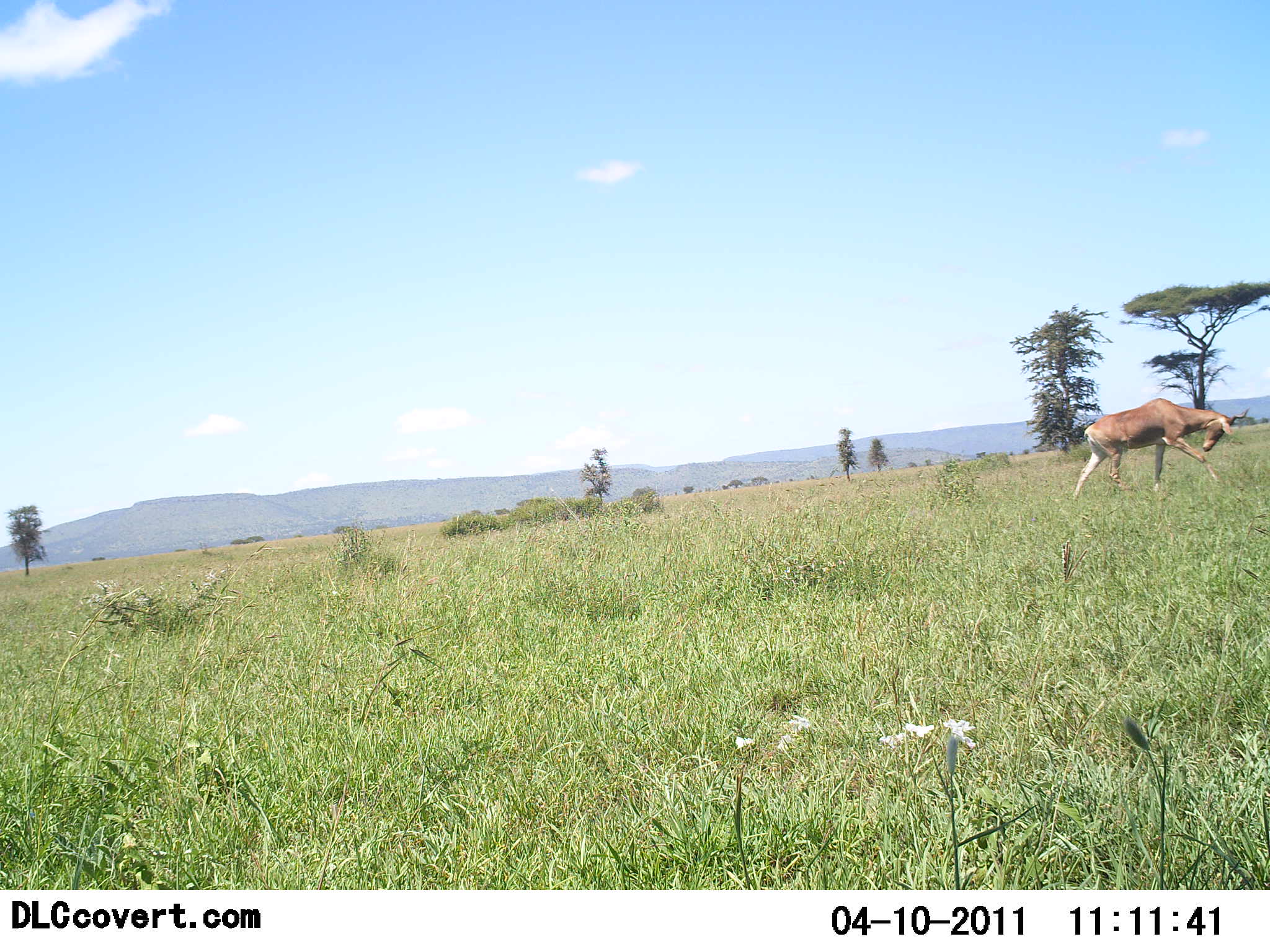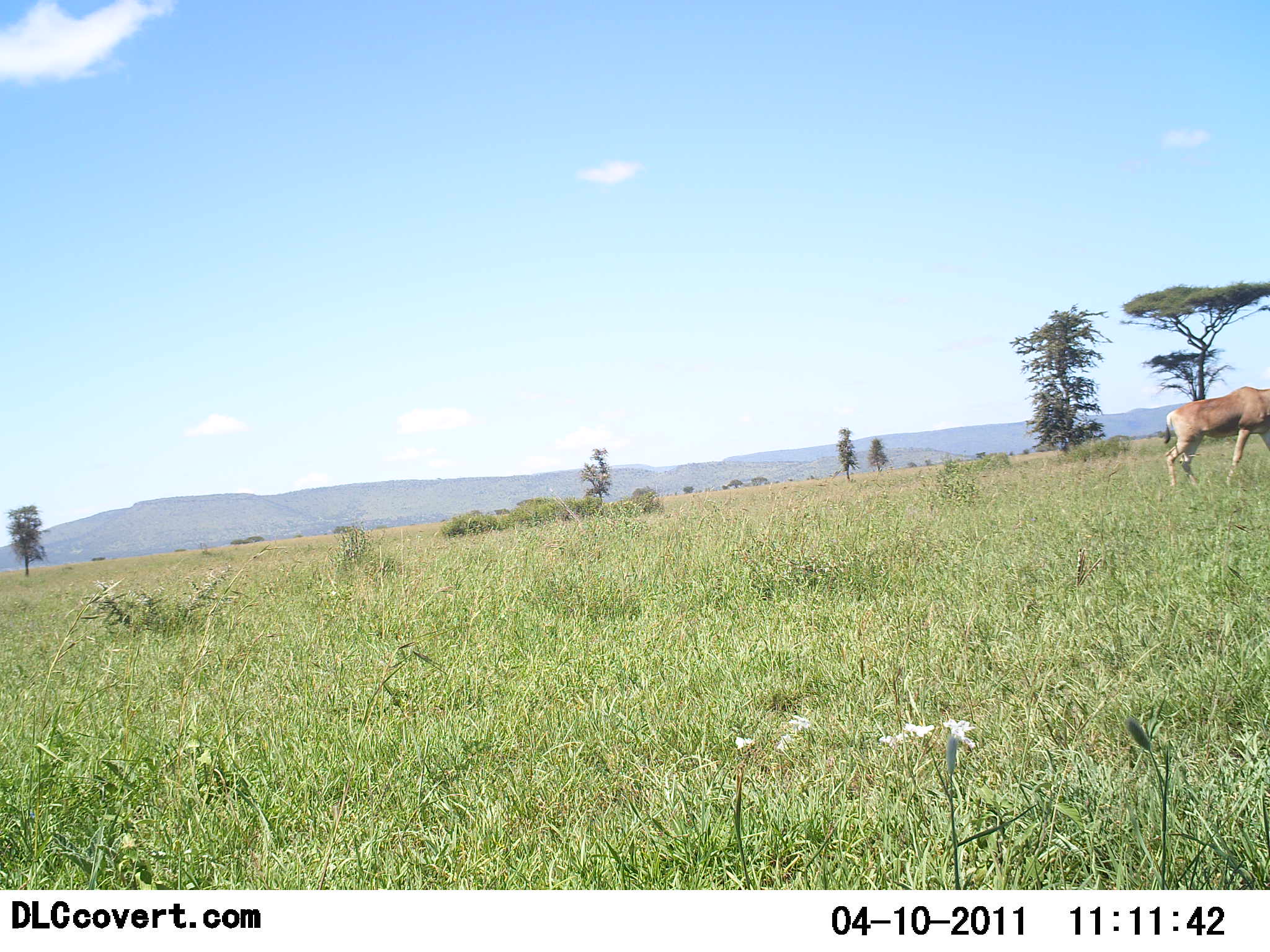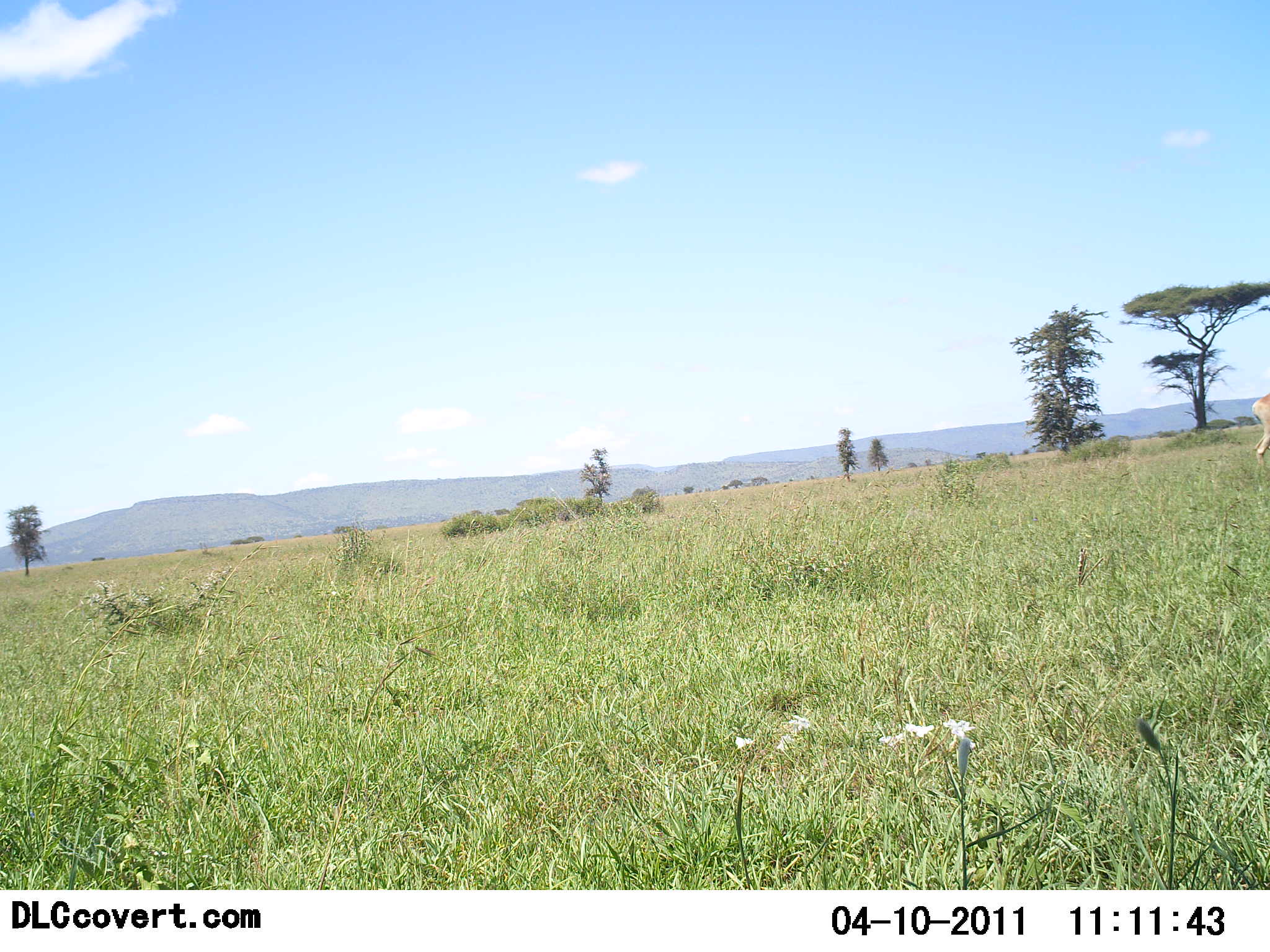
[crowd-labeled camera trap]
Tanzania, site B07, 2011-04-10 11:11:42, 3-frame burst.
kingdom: Animalia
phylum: Chordata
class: Mammalia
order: Artiodactyla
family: Bovidae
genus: Alcelaphus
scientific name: Alcelaphus buselaphus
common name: hartebeest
Hartebeest (Alcelaphus buselaphus), count 1. Behavior (volunteer vote fractions): standing 0%, resting 0%, moving 92%, interacting 8%. Young present (vote fraction): 8%. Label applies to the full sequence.